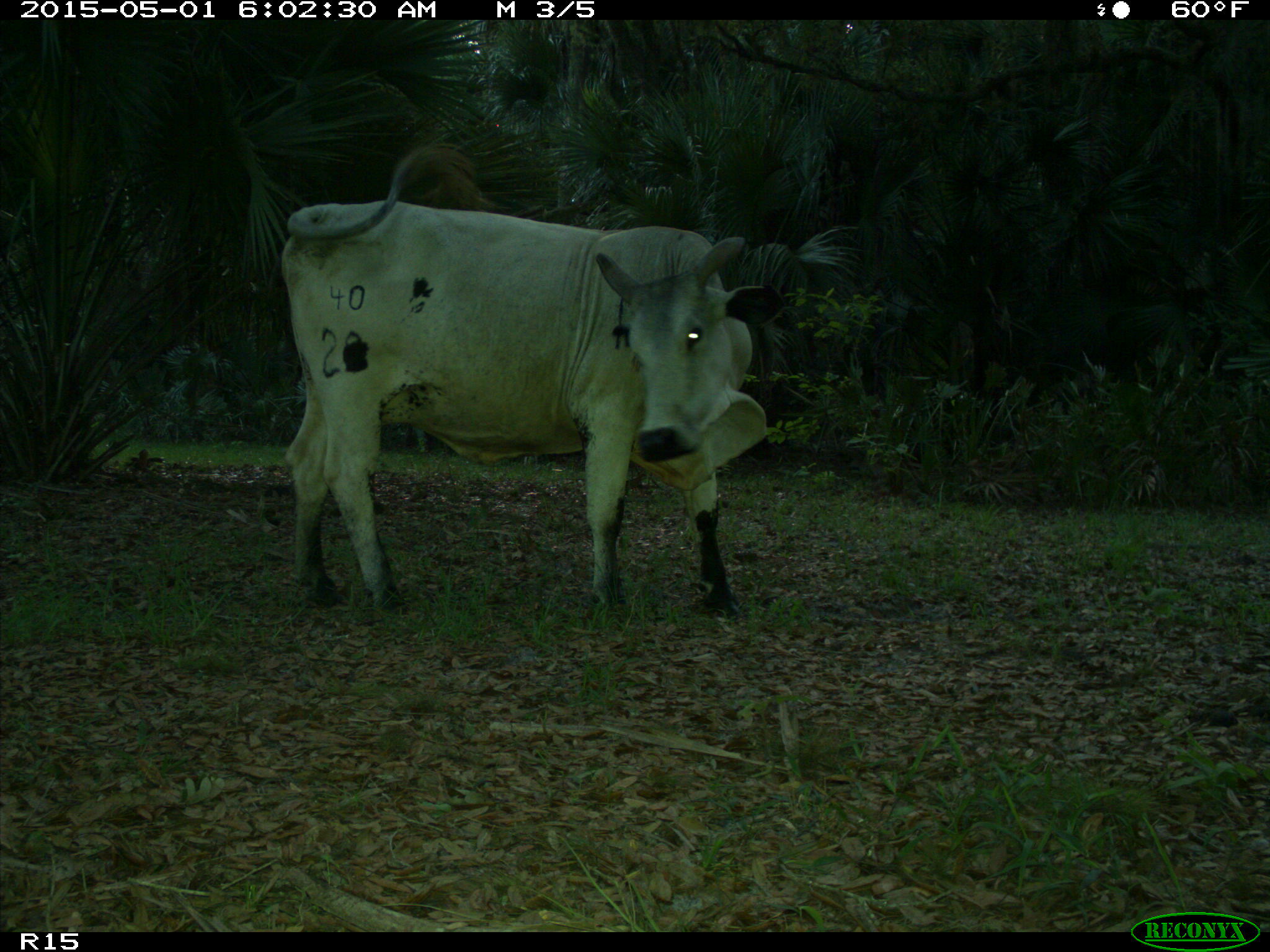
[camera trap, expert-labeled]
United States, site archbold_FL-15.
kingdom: Animalia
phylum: Chordata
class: Mammalia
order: Artiodactyla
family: Bovidae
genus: Bos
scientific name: Bos taurus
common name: domestic cow